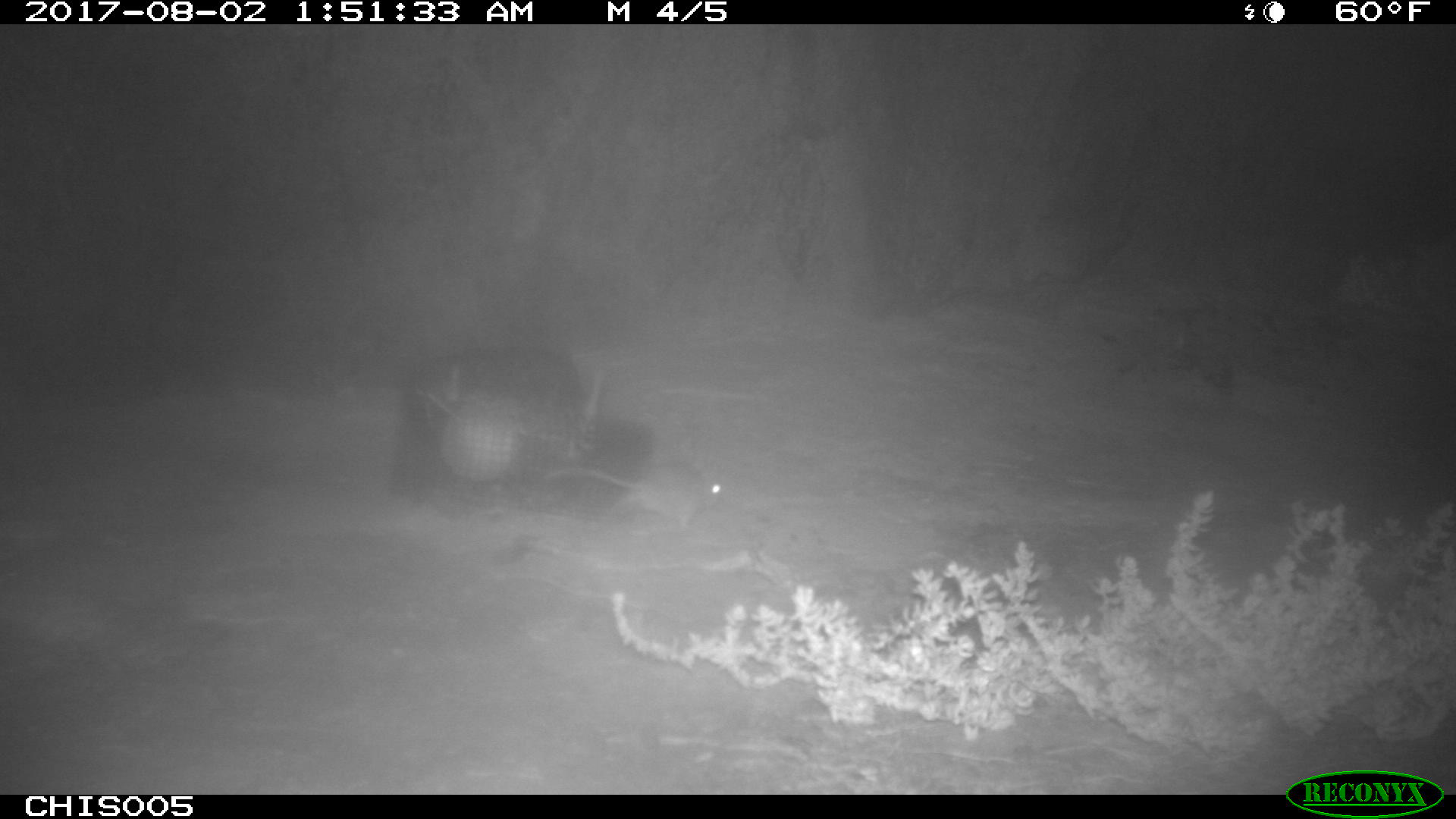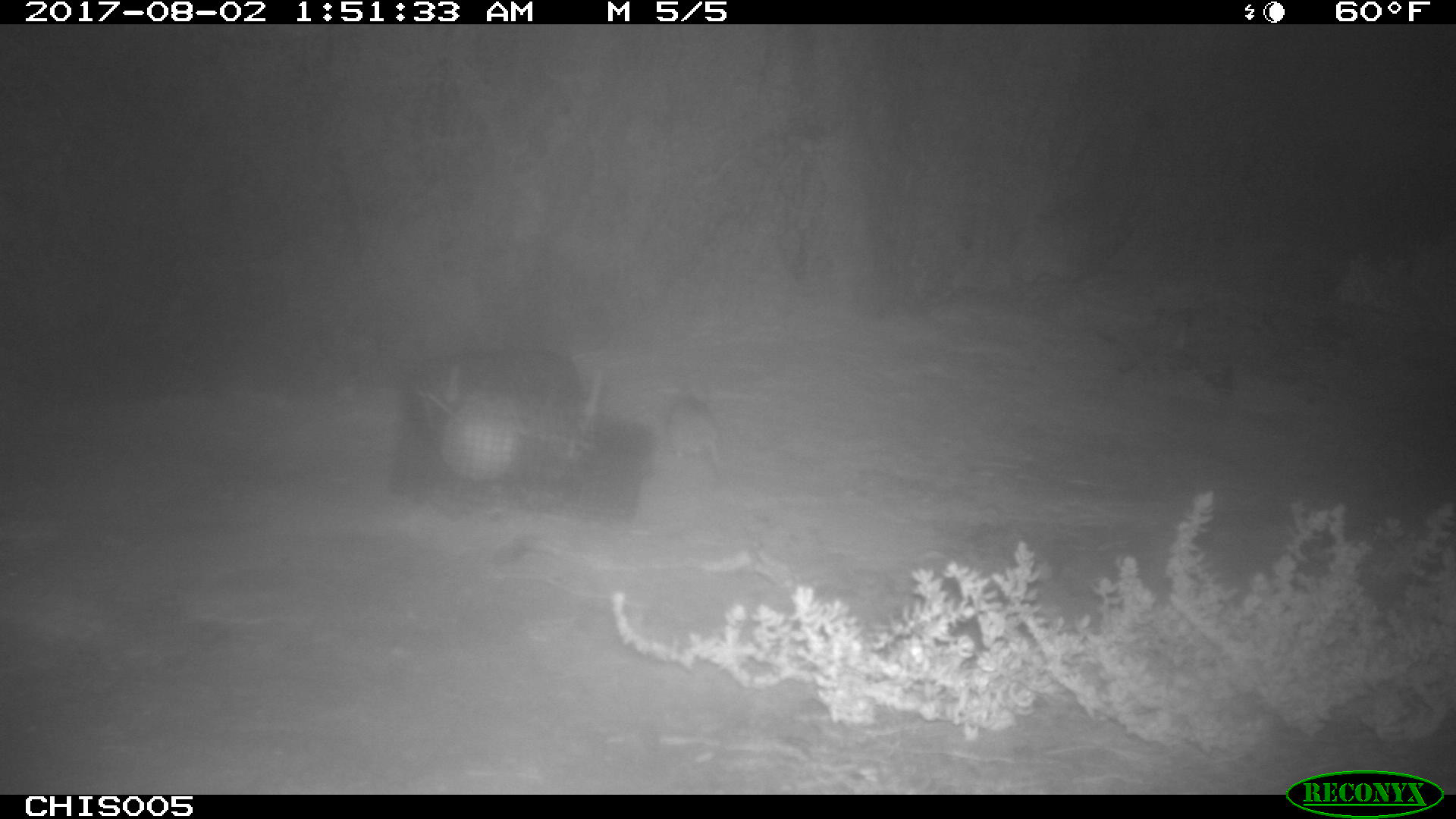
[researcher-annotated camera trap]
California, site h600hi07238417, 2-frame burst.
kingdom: Animalia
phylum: Chordata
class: Mammalia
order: Rodentia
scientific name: Rodentia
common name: rodent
Rodent (Rodentia).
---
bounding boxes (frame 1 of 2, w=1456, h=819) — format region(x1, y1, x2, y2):
rodent: region(544, 460, 726, 534)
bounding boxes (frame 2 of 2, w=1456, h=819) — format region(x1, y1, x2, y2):
rodent: region(663, 380, 722, 471)